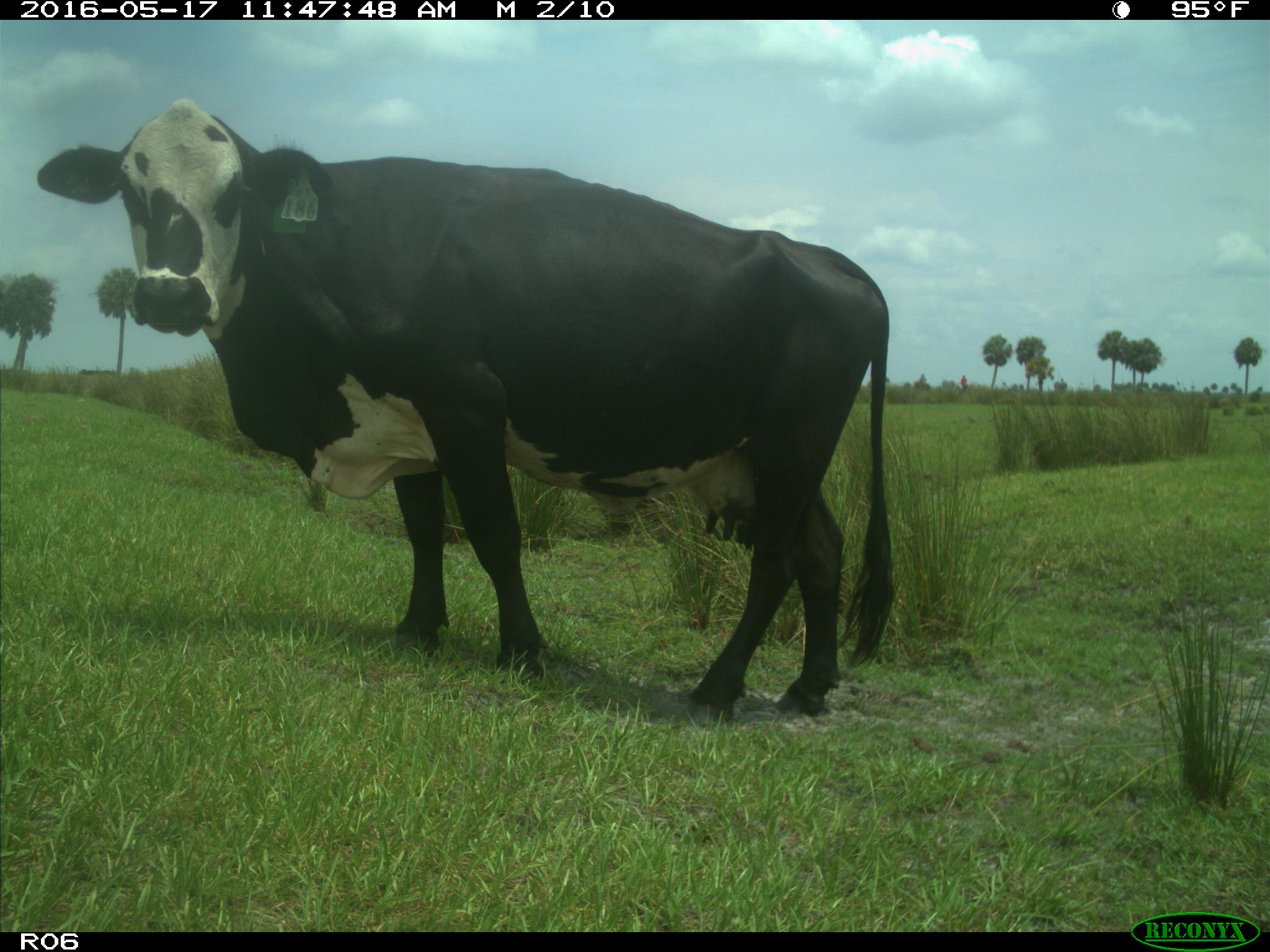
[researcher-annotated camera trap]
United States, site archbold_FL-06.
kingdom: Animalia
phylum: Chordata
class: Mammalia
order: Artiodactyla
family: Bovidae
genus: Bos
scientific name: Bos taurus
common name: domestic cow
Bos taurus (domestic cow).